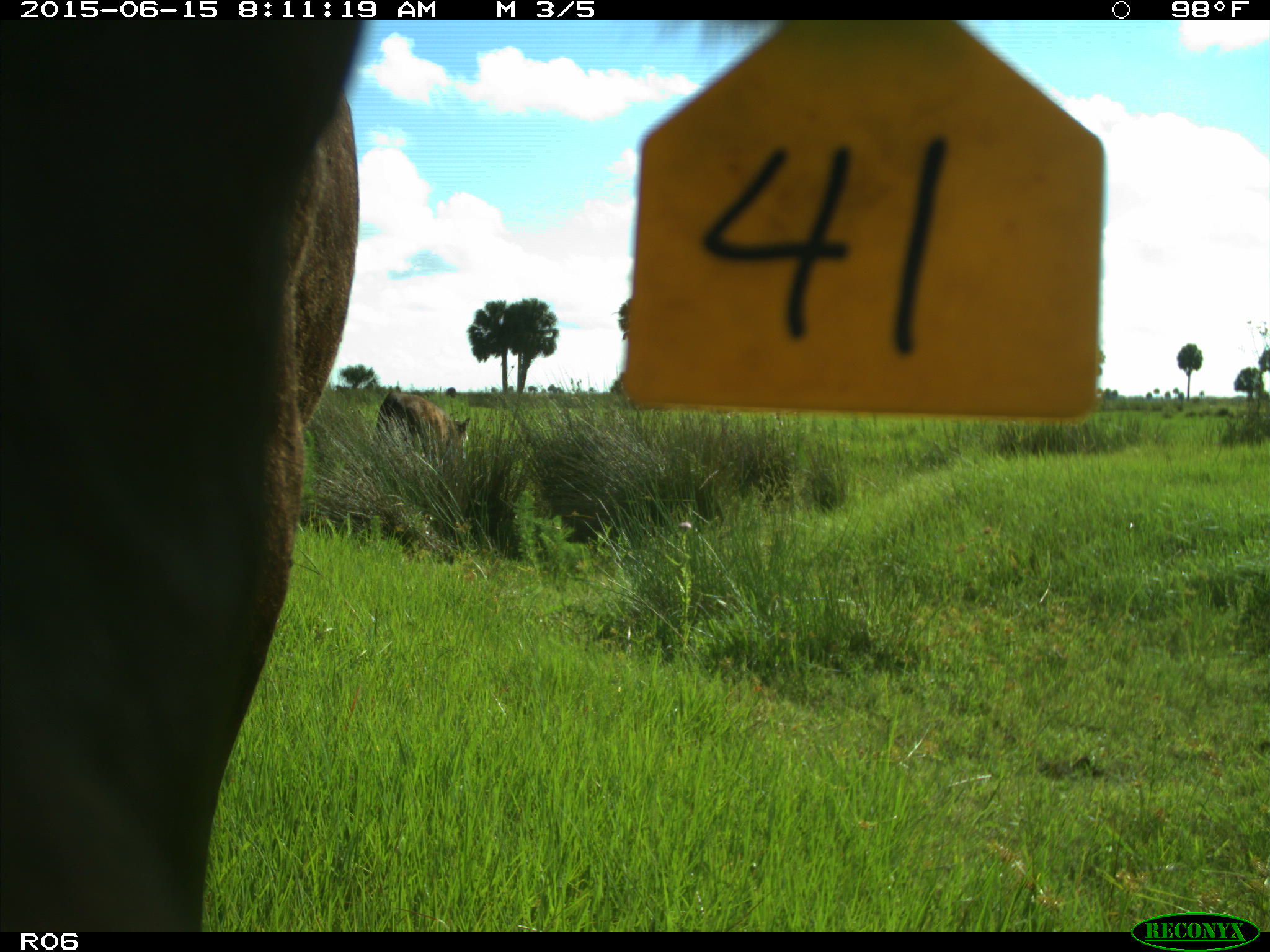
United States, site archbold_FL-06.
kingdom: Animalia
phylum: Chordata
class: Mammalia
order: Artiodactyla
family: Bovidae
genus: Bos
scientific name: Bos taurus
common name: domestic cow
Bos taurus (domestic cow).